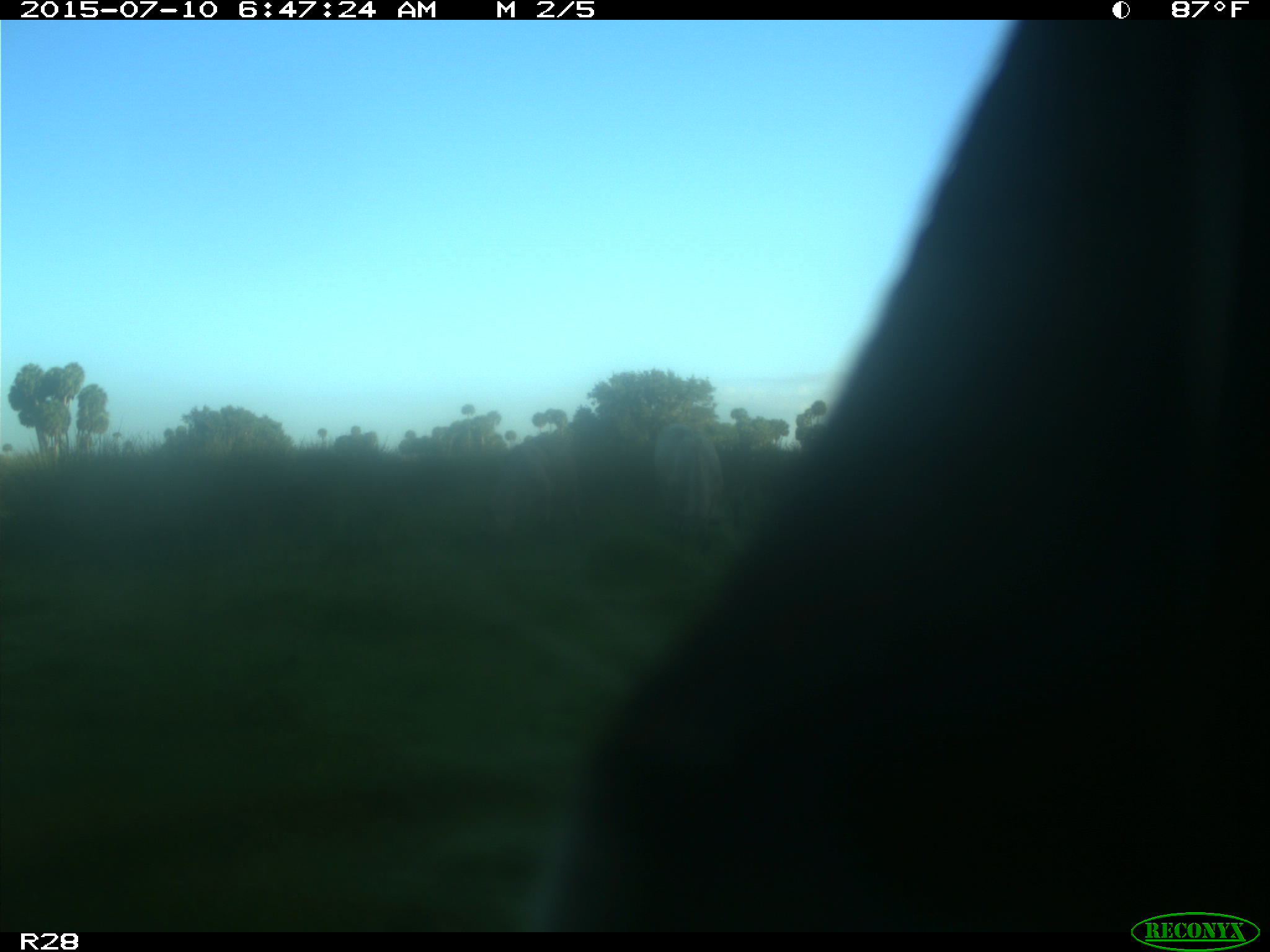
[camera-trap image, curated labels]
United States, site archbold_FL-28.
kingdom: Animalia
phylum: Chordata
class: Mammalia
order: Artiodactyla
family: Bovidae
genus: Bos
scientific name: Bos taurus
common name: domestic cow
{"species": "Bos taurus (domestic cow)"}